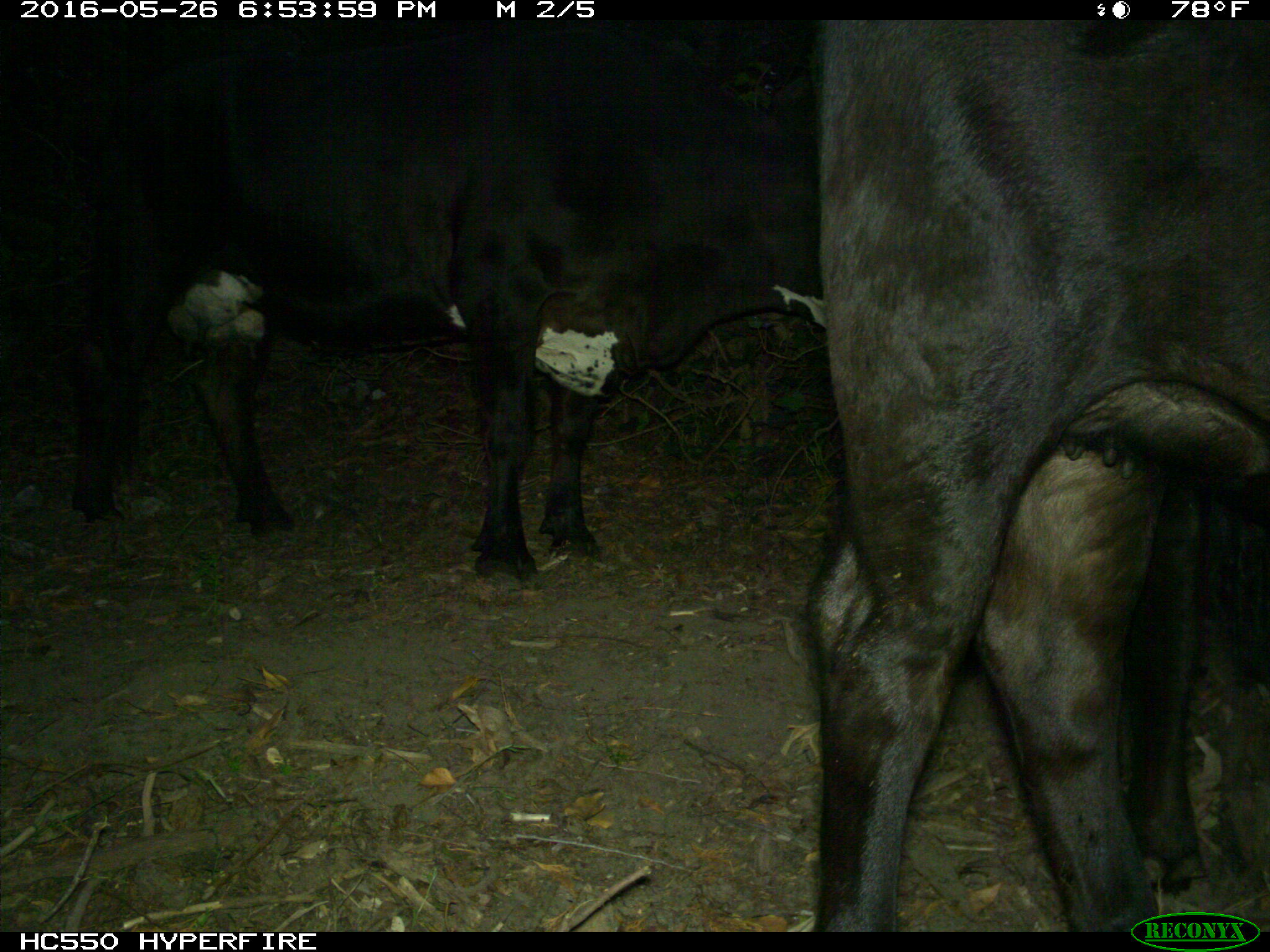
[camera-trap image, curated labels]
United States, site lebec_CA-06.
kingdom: Animalia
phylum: Chordata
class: Mammalia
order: Artiodactyla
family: Bovidae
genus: Bos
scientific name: Bos taurus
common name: domestic cow